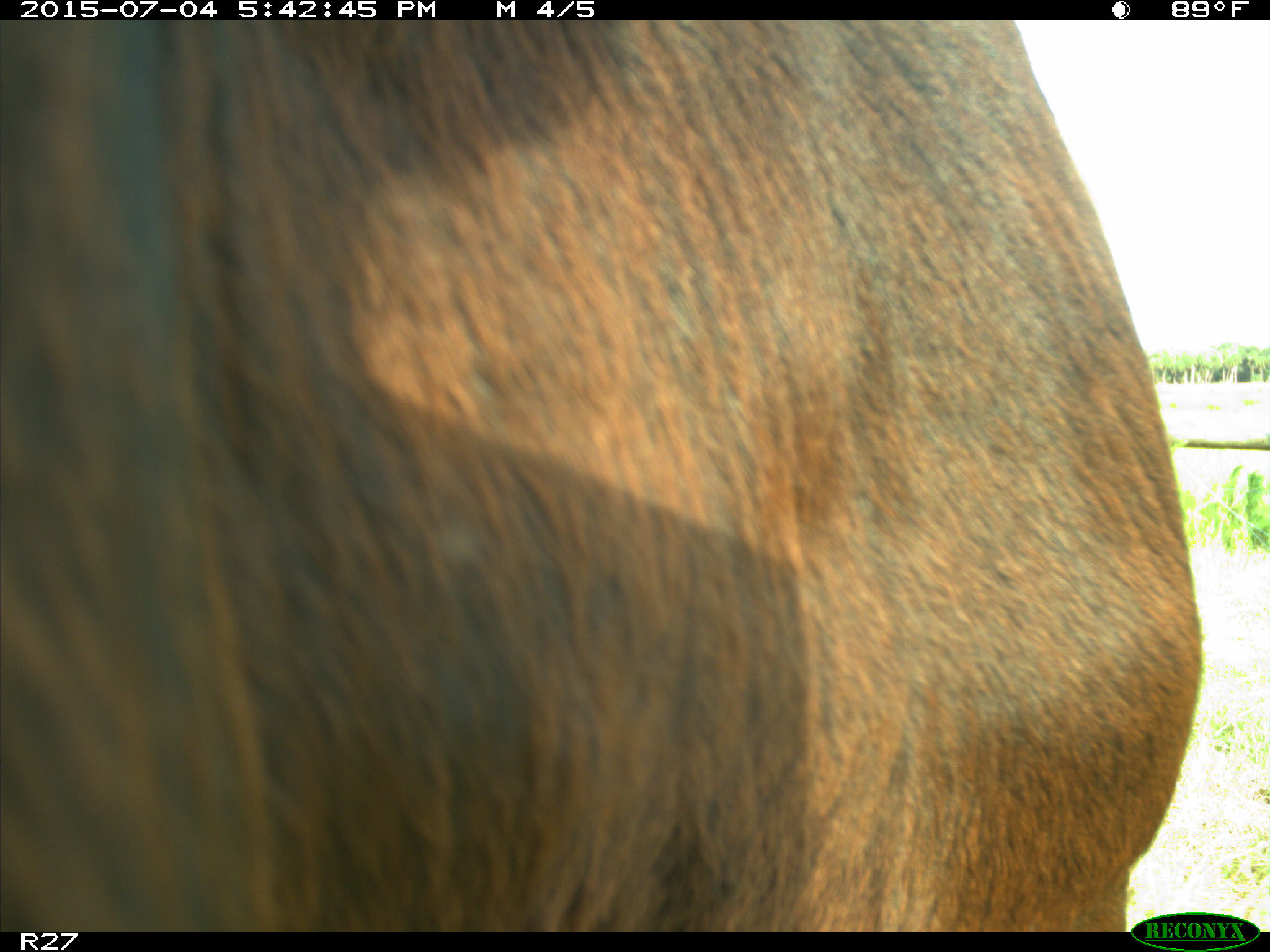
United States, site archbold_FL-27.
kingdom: Animalia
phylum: Chordata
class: Mammalia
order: Artiodactyla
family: Bovidae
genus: Bos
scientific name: Bos taurus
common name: domestic cow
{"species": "Bos taurus (domestic cow)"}